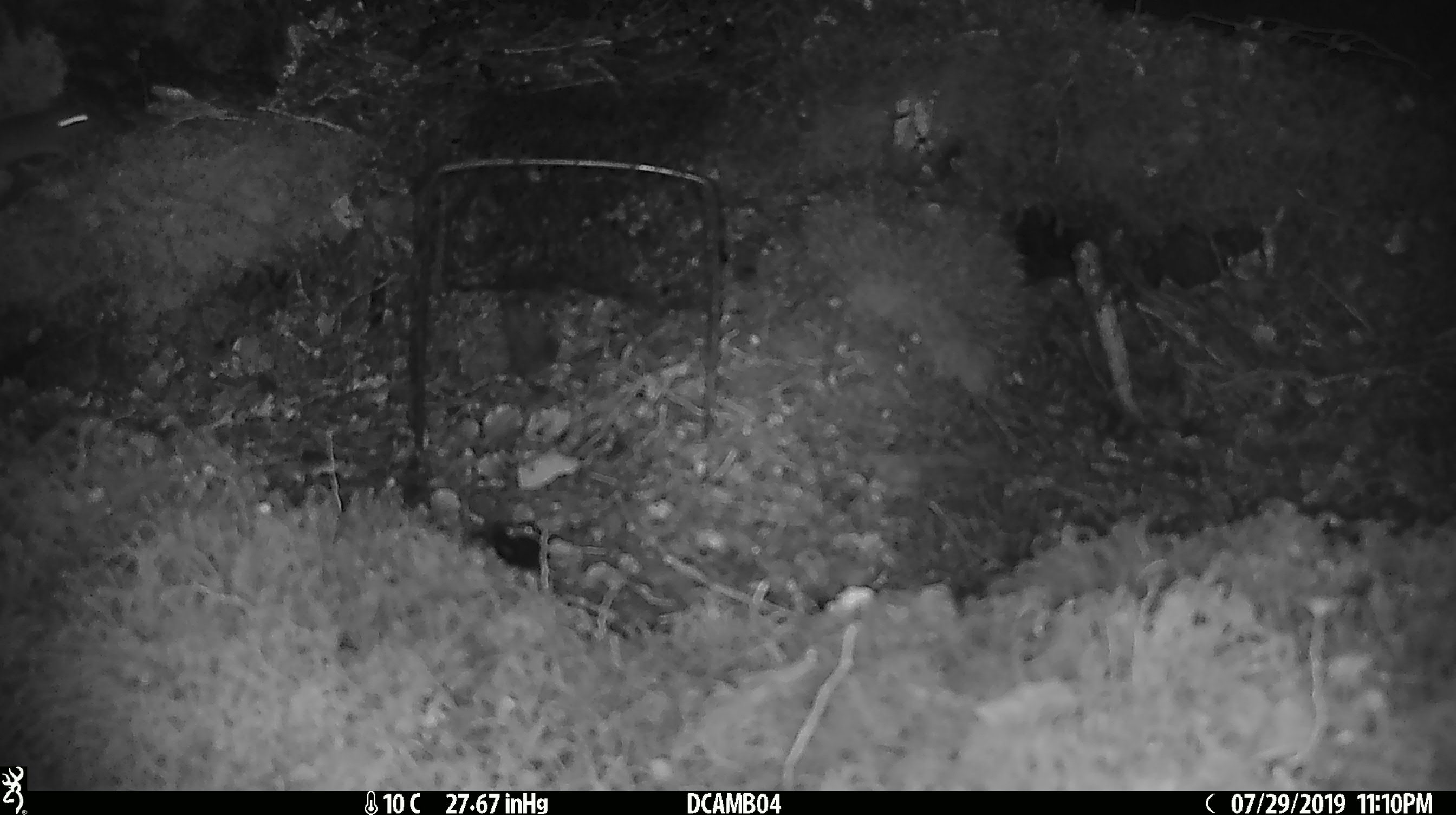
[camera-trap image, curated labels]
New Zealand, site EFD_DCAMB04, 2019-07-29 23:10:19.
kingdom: Animalia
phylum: Chordata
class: Mammalia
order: Rodentia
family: Muridae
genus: Mus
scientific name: Mus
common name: mouse